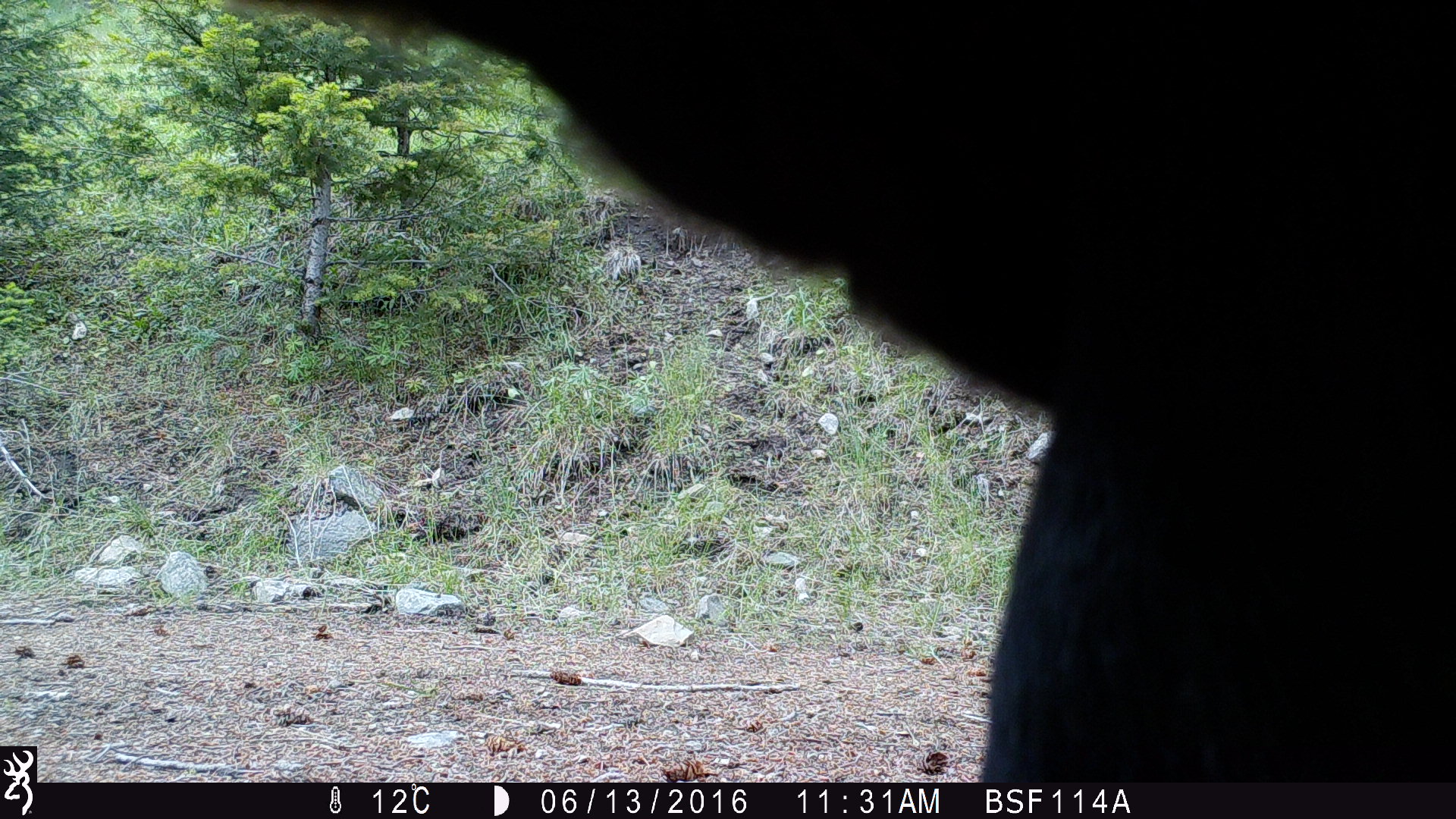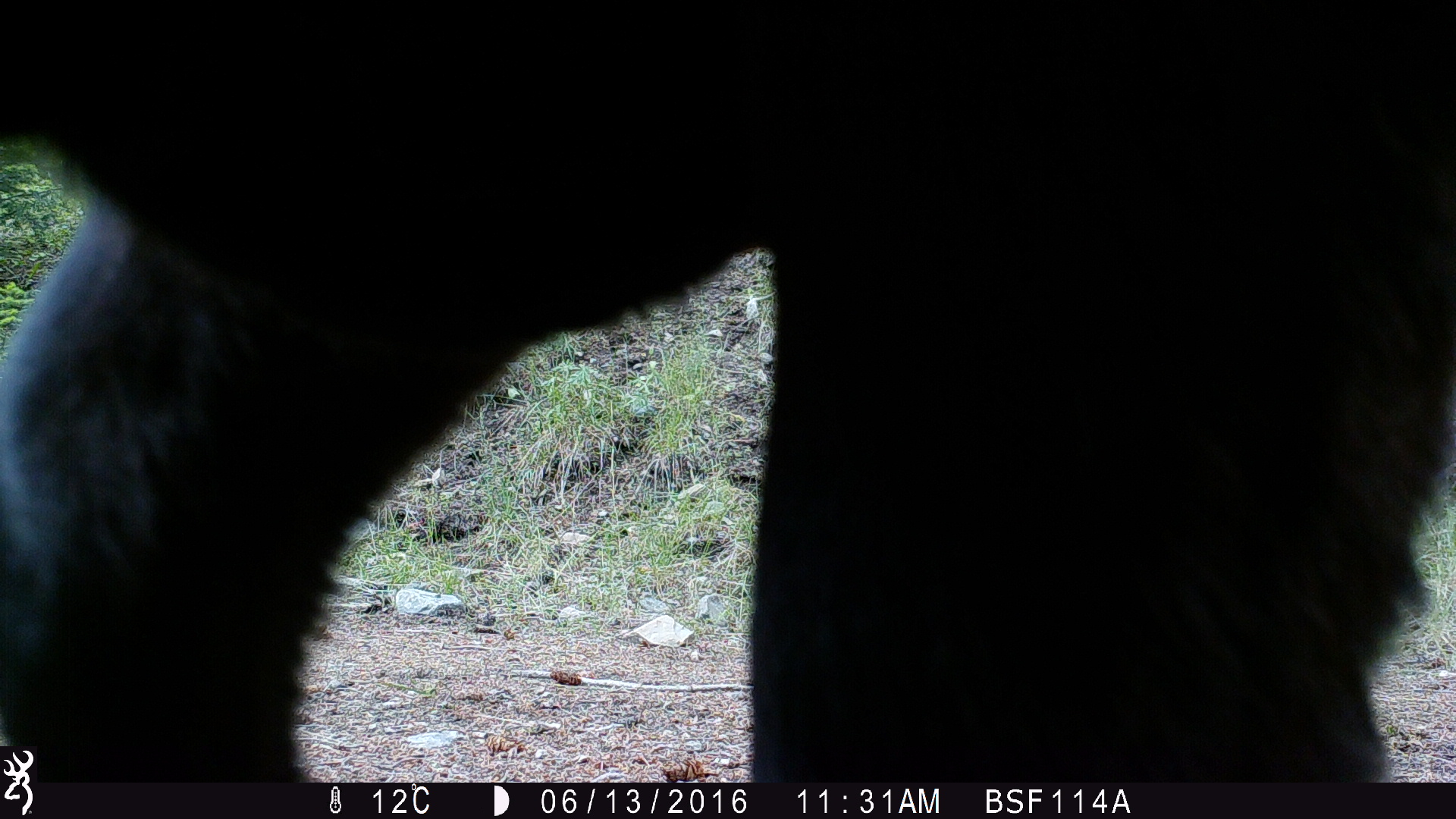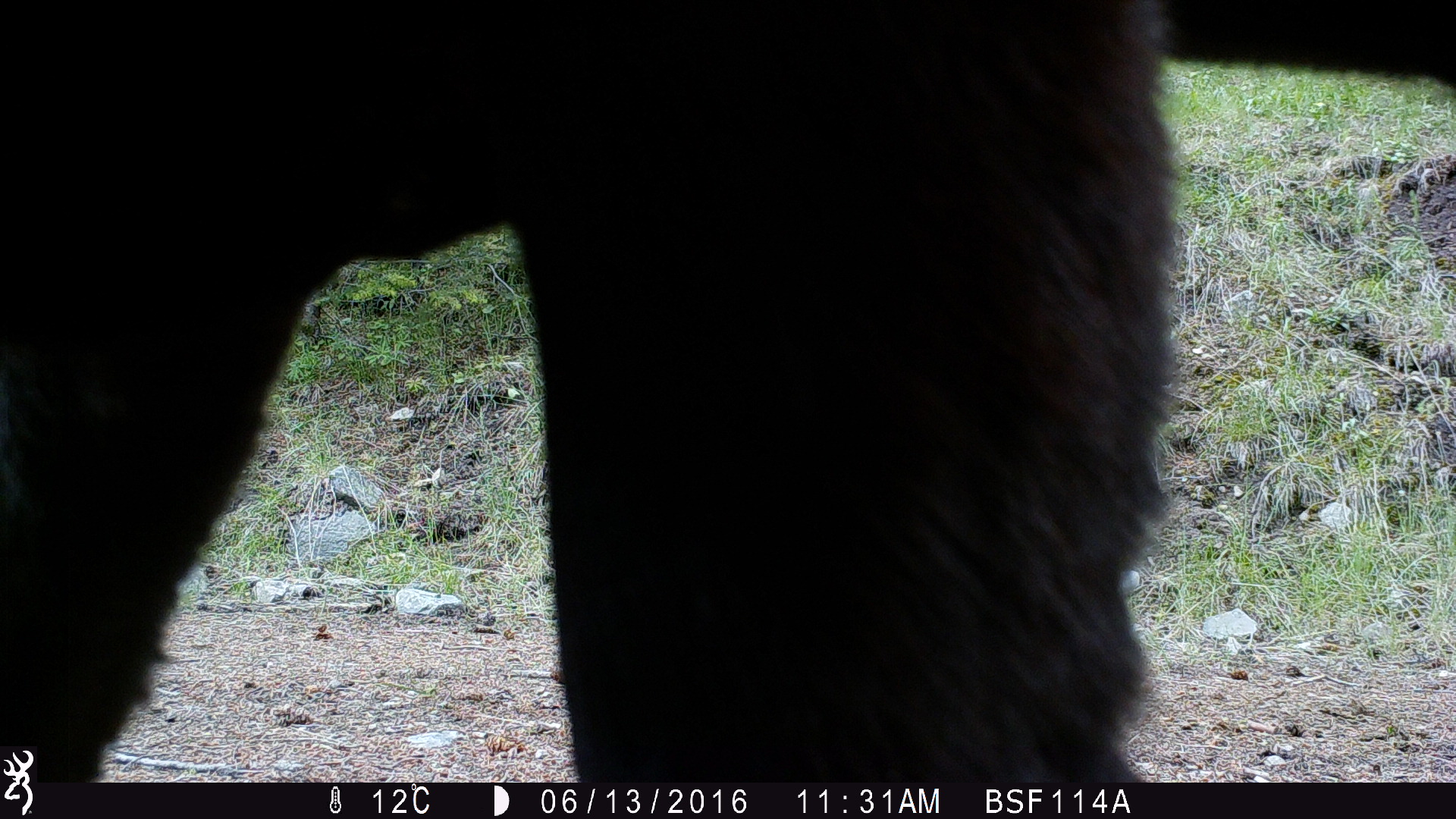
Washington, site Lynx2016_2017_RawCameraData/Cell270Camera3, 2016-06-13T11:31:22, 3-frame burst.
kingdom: Animalia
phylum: Chordata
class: Mammalia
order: Artiodactyla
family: Bovidae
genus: Bos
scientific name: Bos taurus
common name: domestic cattle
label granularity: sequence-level